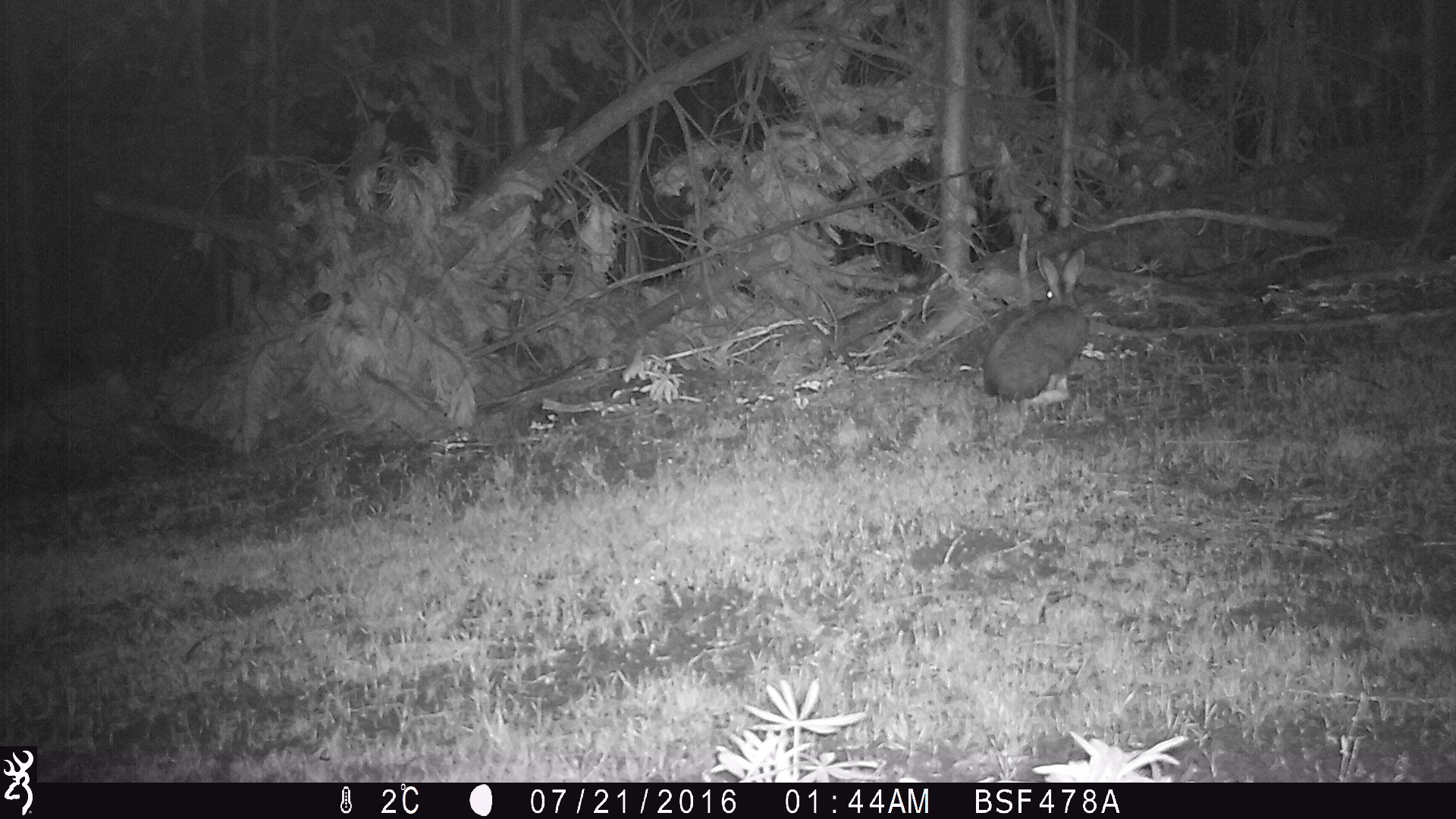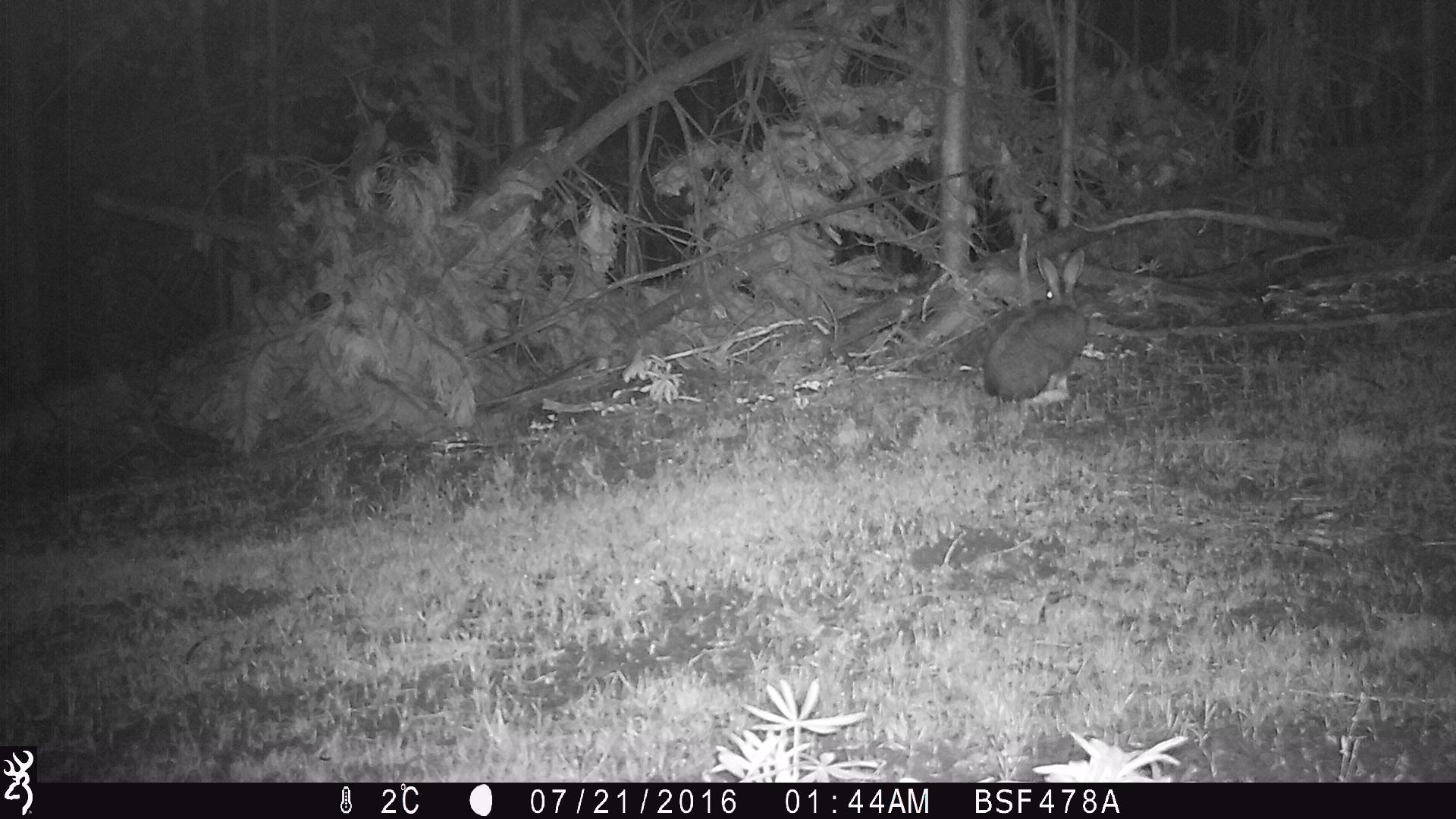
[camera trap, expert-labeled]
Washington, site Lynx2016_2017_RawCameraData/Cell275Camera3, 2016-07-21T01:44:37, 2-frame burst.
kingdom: Animalia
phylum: Chordata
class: Mammalia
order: Lagomorpha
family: Leporidae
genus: Lepus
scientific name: Lepus americanus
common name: snowshoe hare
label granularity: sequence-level